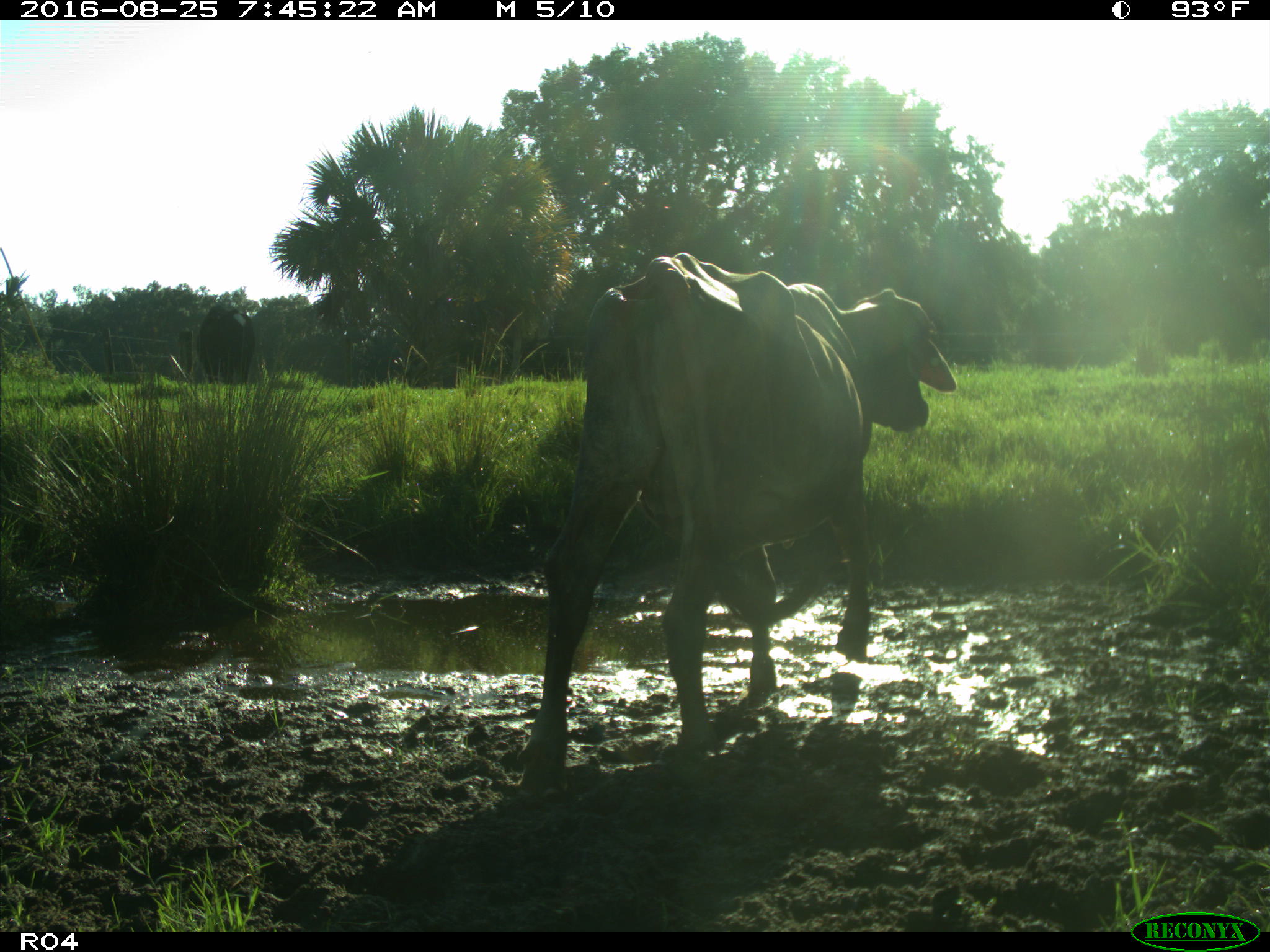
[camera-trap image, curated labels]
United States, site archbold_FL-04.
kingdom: Animalia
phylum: Chordata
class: Mammalia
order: Artiodactyla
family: Bovidae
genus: Bos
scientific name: Bos taurus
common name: domestic cow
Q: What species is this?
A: Bos taurus (domestic cow).